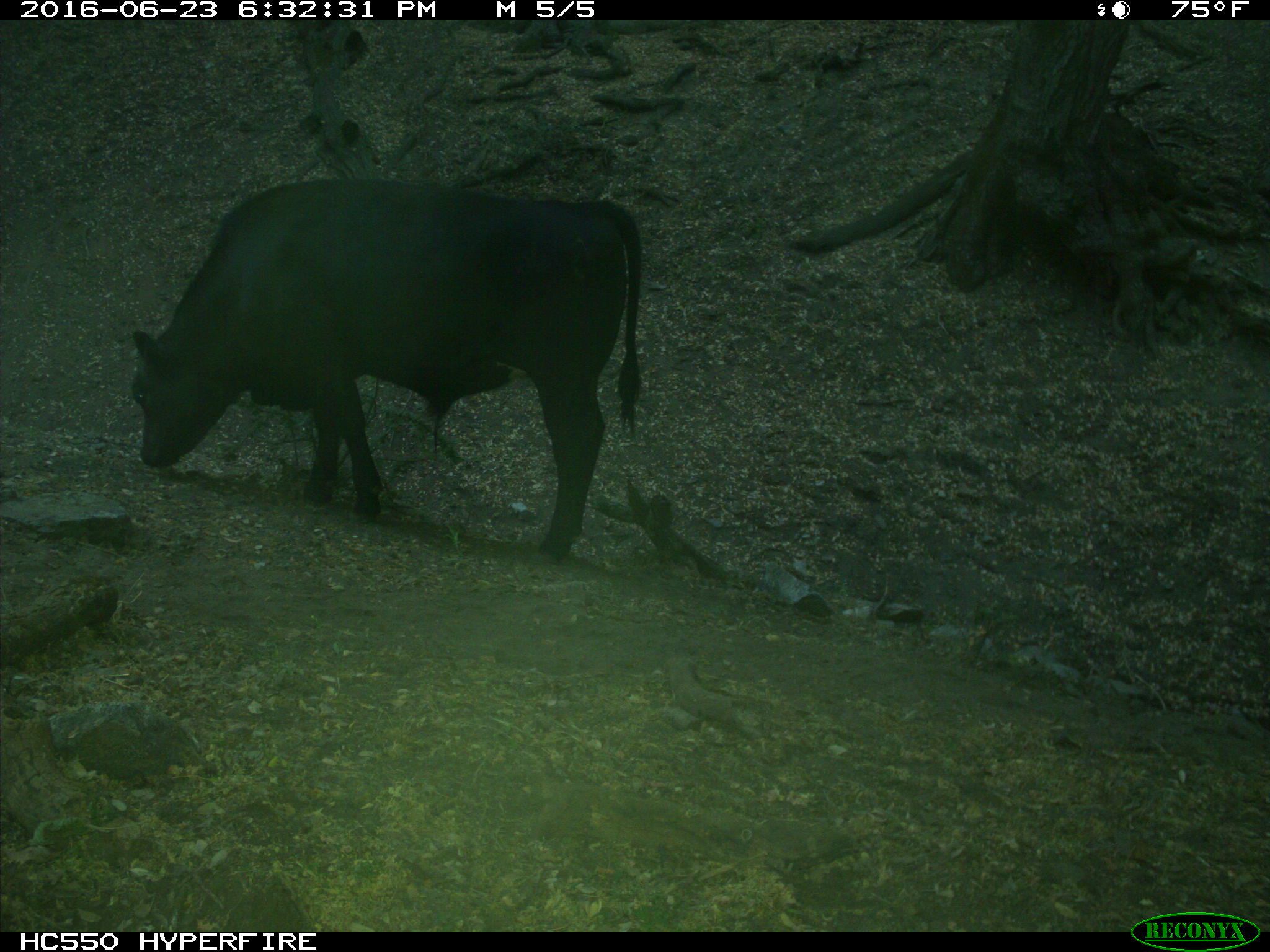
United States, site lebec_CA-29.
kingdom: Animalia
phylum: Chordata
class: Mammalia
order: Artiodactyla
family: Bovidae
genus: Bos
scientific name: Bos taurus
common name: domestic cow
Bos taurus (domestic cow).